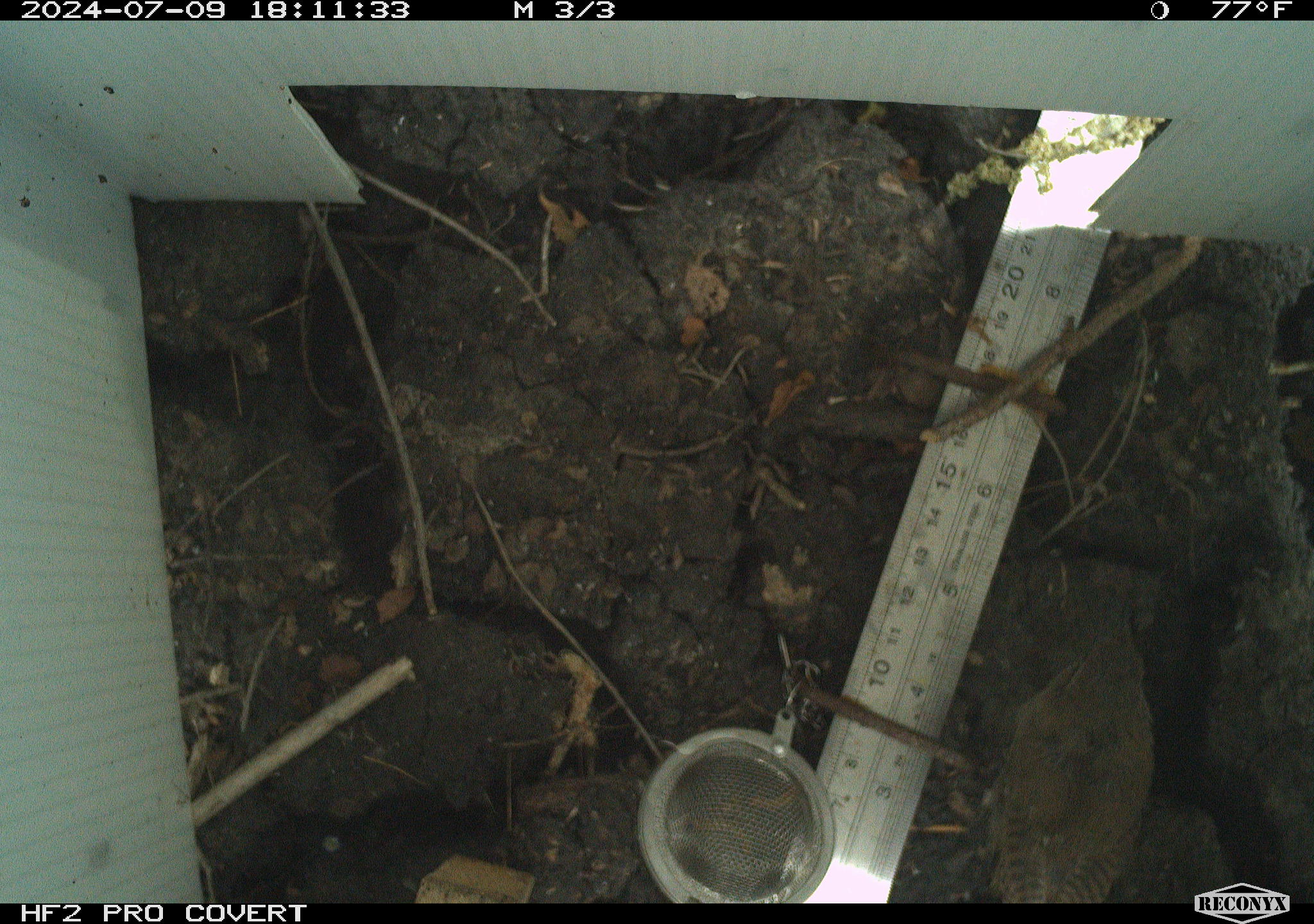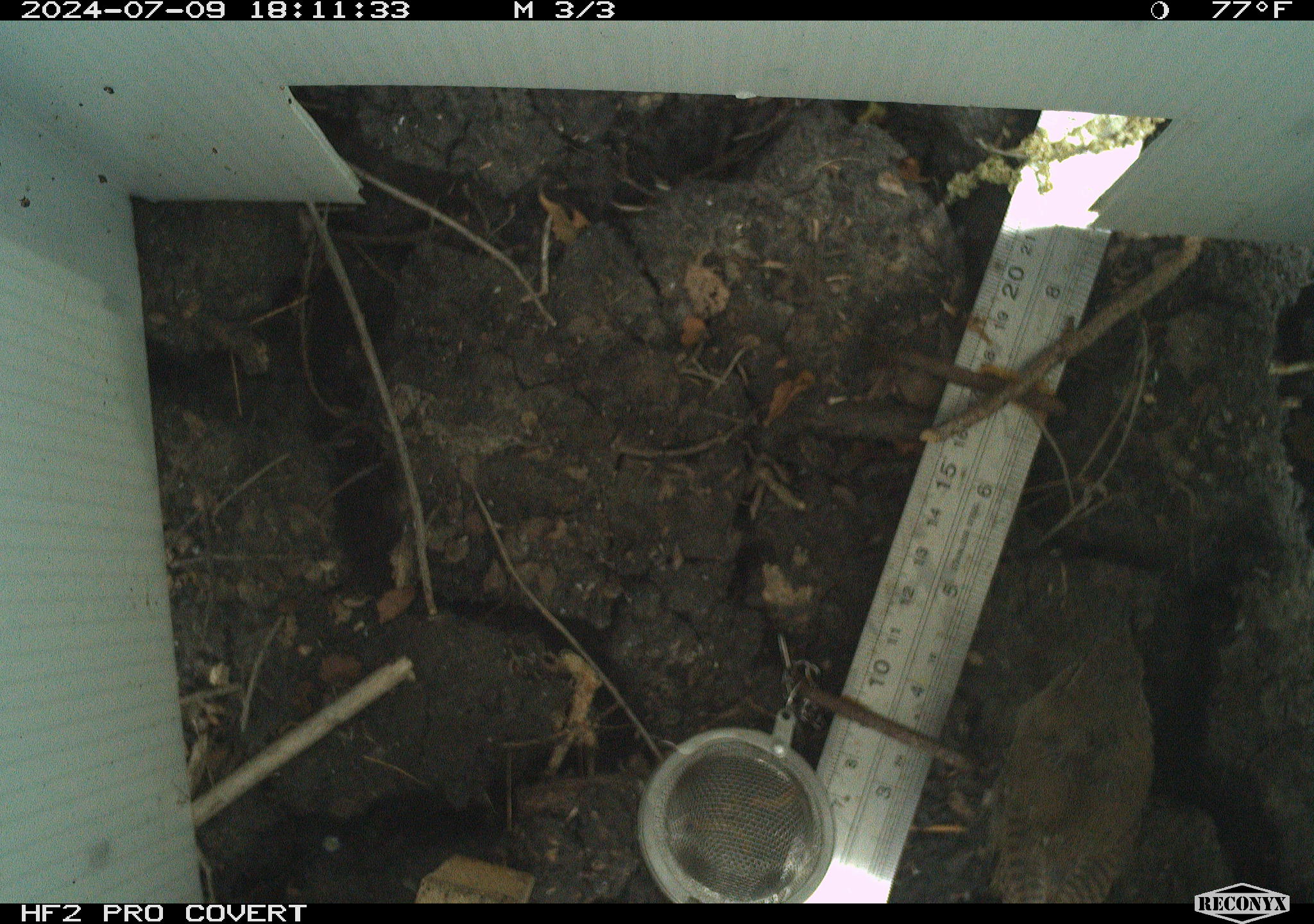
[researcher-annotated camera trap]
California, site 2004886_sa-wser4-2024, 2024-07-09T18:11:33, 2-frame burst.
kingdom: Animalia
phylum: Chordata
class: Aves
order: Passeriformes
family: Troglodytidae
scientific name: Troglodytidae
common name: wren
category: troglodytidae family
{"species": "troglodytidae family (wren) (Troglodytidae)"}